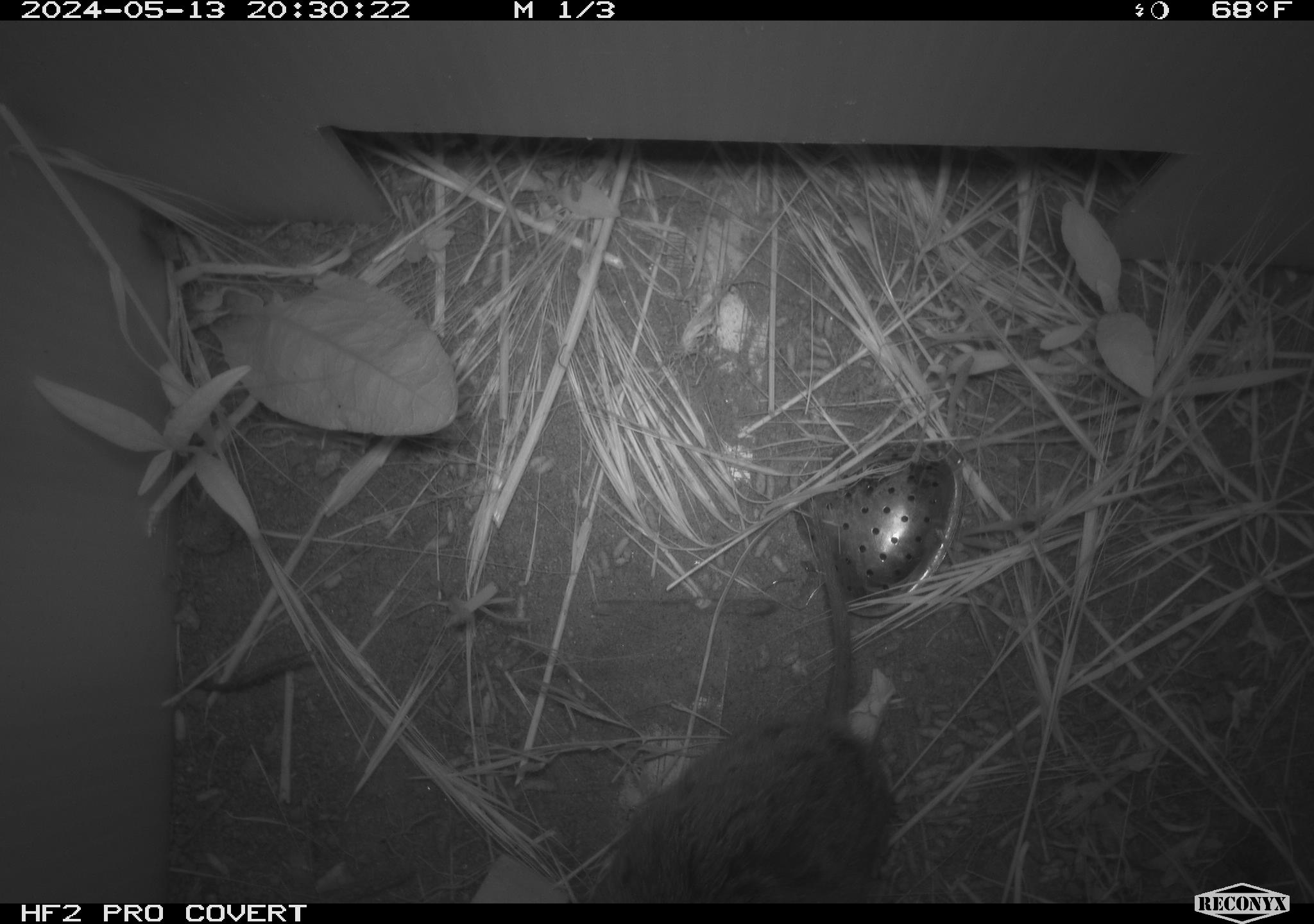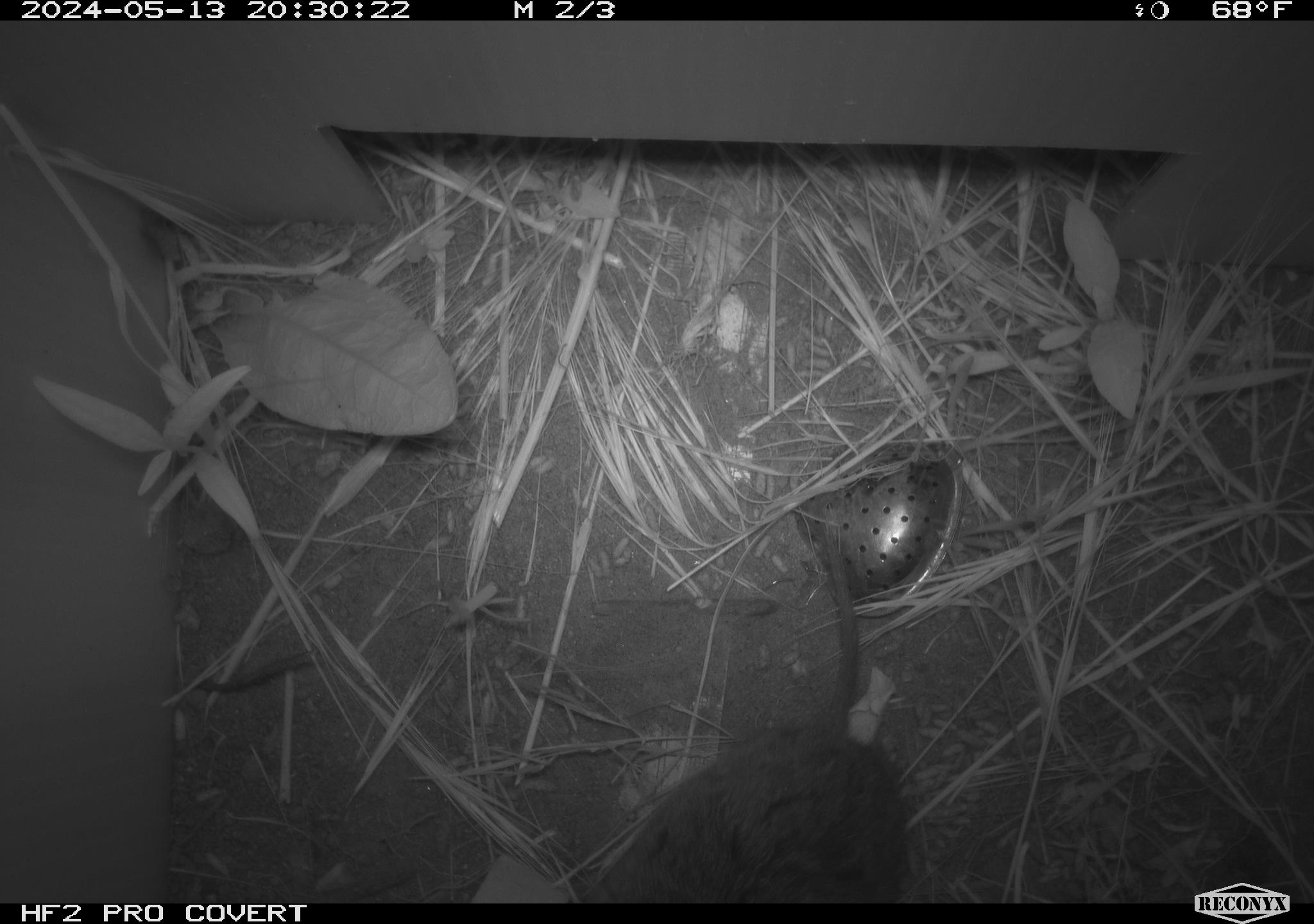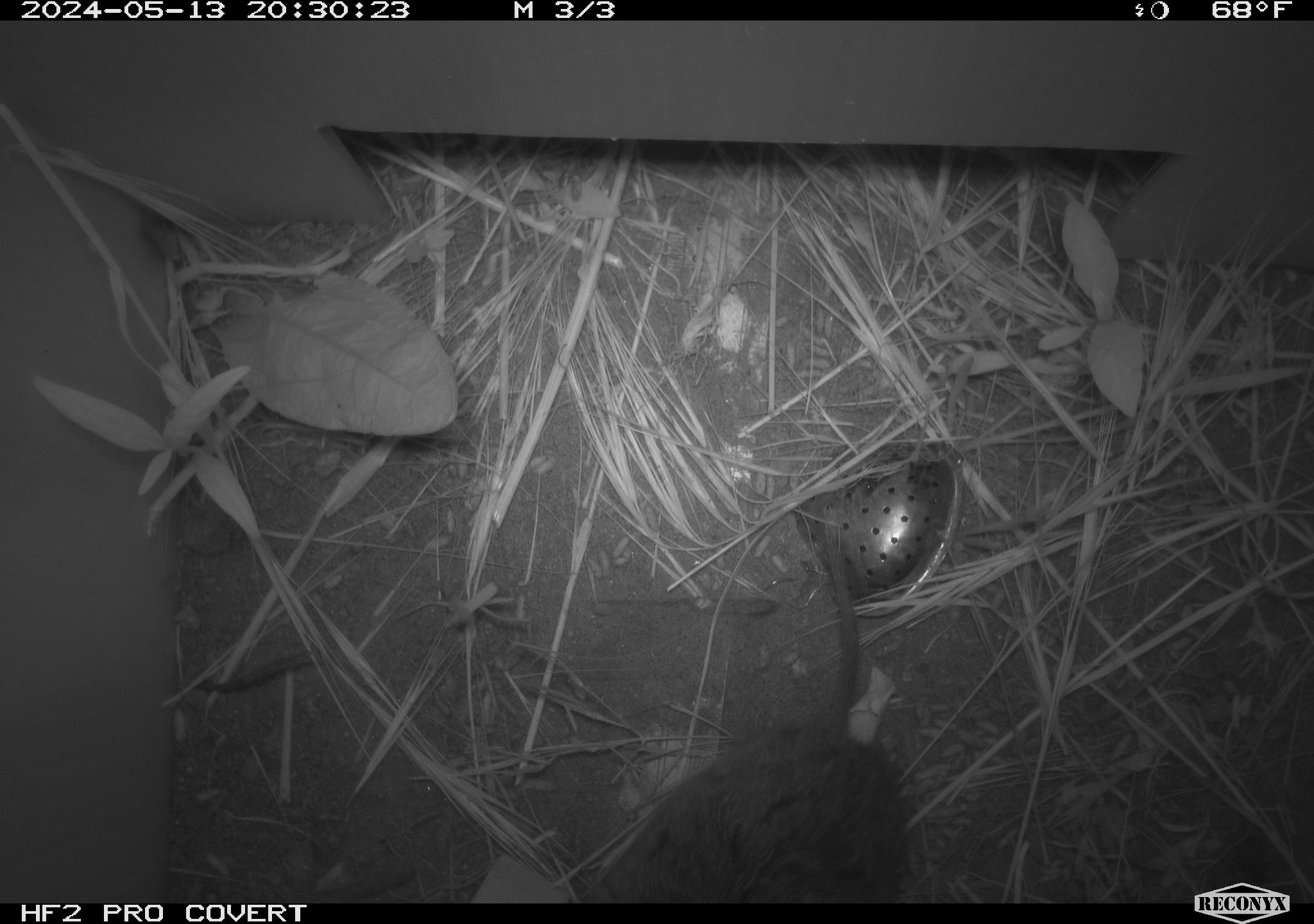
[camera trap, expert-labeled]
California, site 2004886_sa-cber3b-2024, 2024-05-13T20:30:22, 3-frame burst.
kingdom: Animalia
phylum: Chordata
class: Mammalia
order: Rodentia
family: Cricetidae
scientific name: Arvicolinae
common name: voles, lemmings, and muskrats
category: arvicolinae subfamily